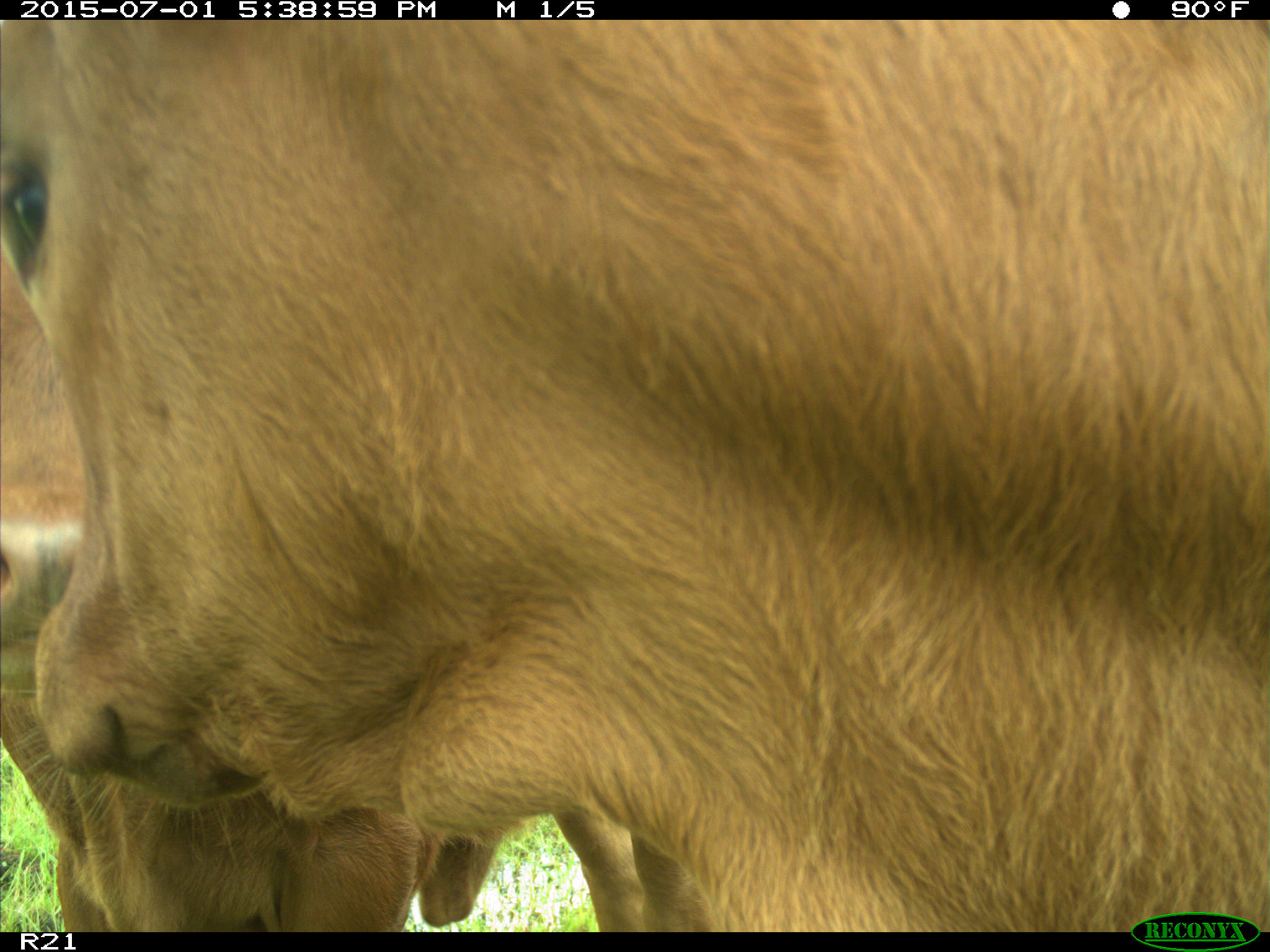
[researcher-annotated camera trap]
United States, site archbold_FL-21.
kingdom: Animalia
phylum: Chordata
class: Mammalia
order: Artiodactyla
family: Bovidae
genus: Bos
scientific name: Bos taurus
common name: domestic cow